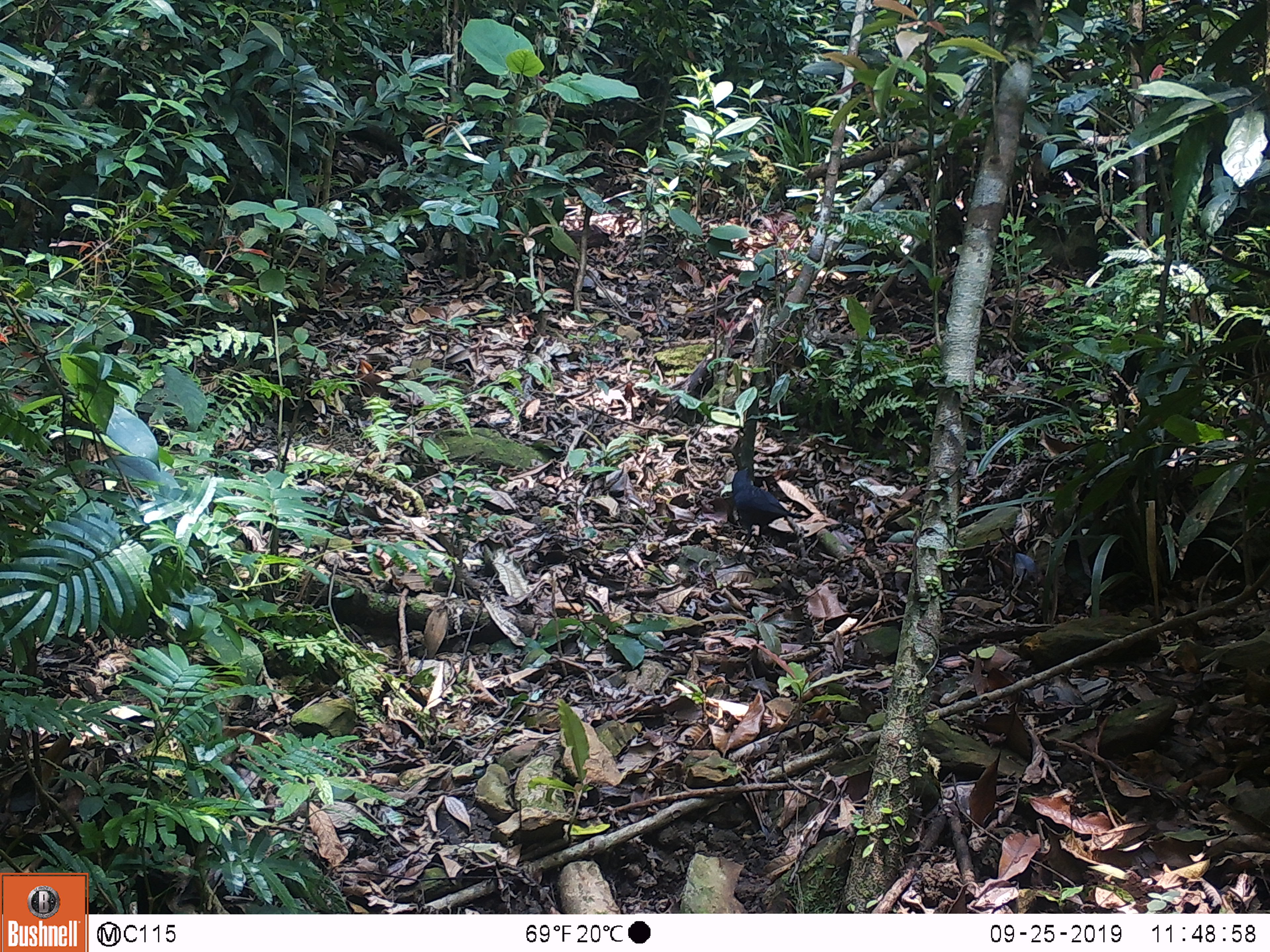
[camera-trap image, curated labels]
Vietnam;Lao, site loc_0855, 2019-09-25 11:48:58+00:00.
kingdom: Animalia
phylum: Chordata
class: Aves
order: Passeriformes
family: Muscicapidae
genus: Myophonus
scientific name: Myophonus caeruleus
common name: blue whistling thrush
Blue whistling thrush (Myophonus caeruleus). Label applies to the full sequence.